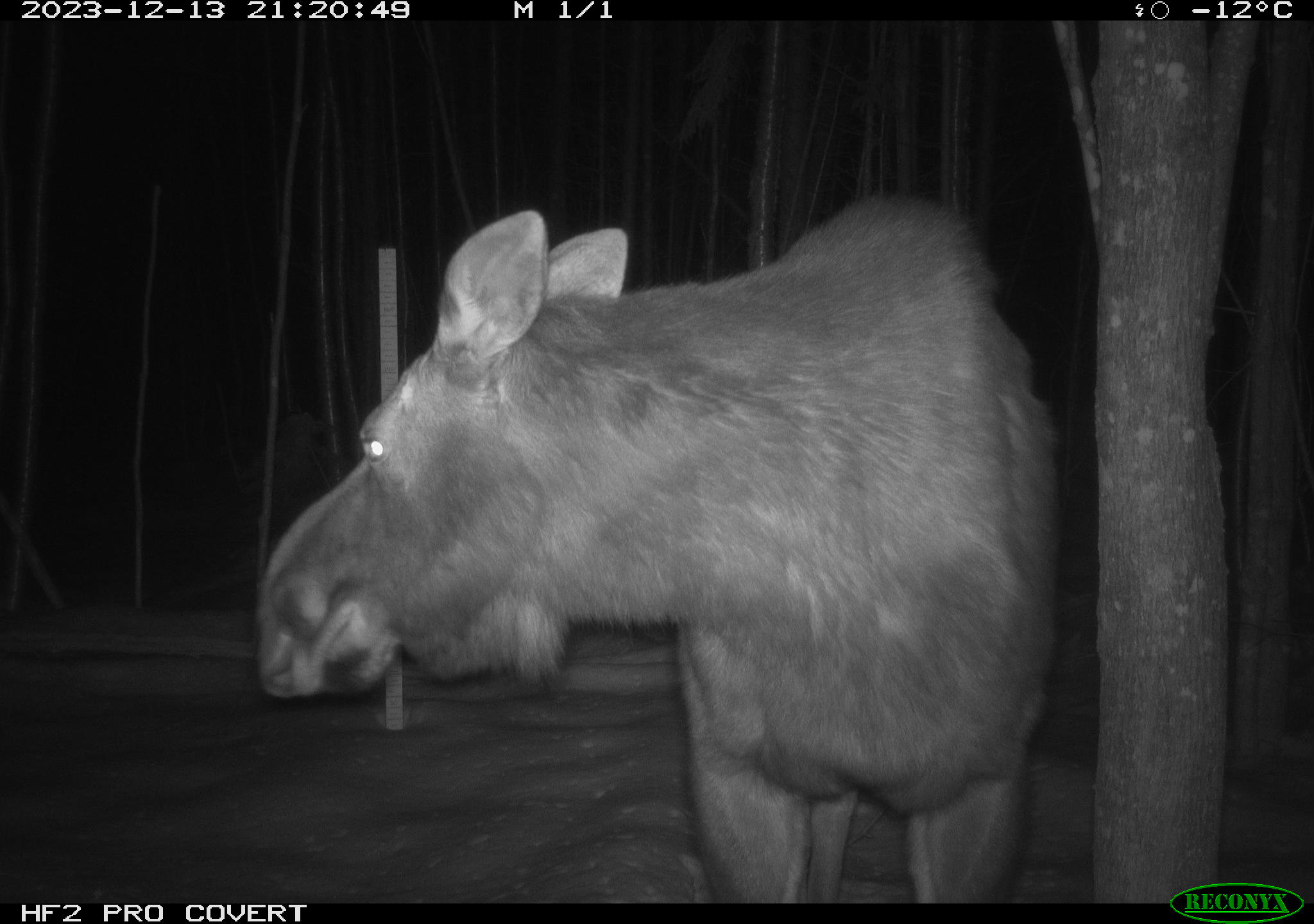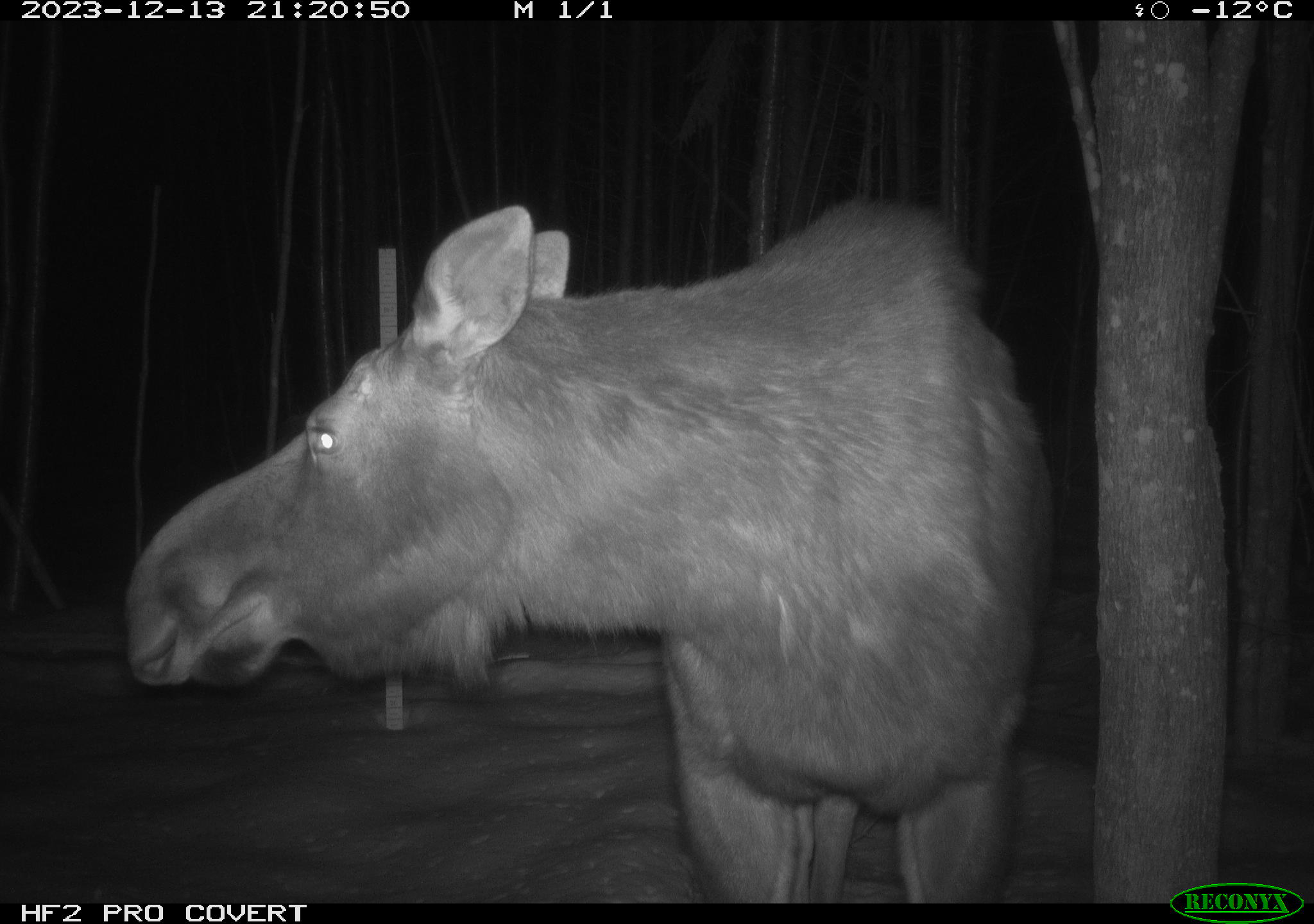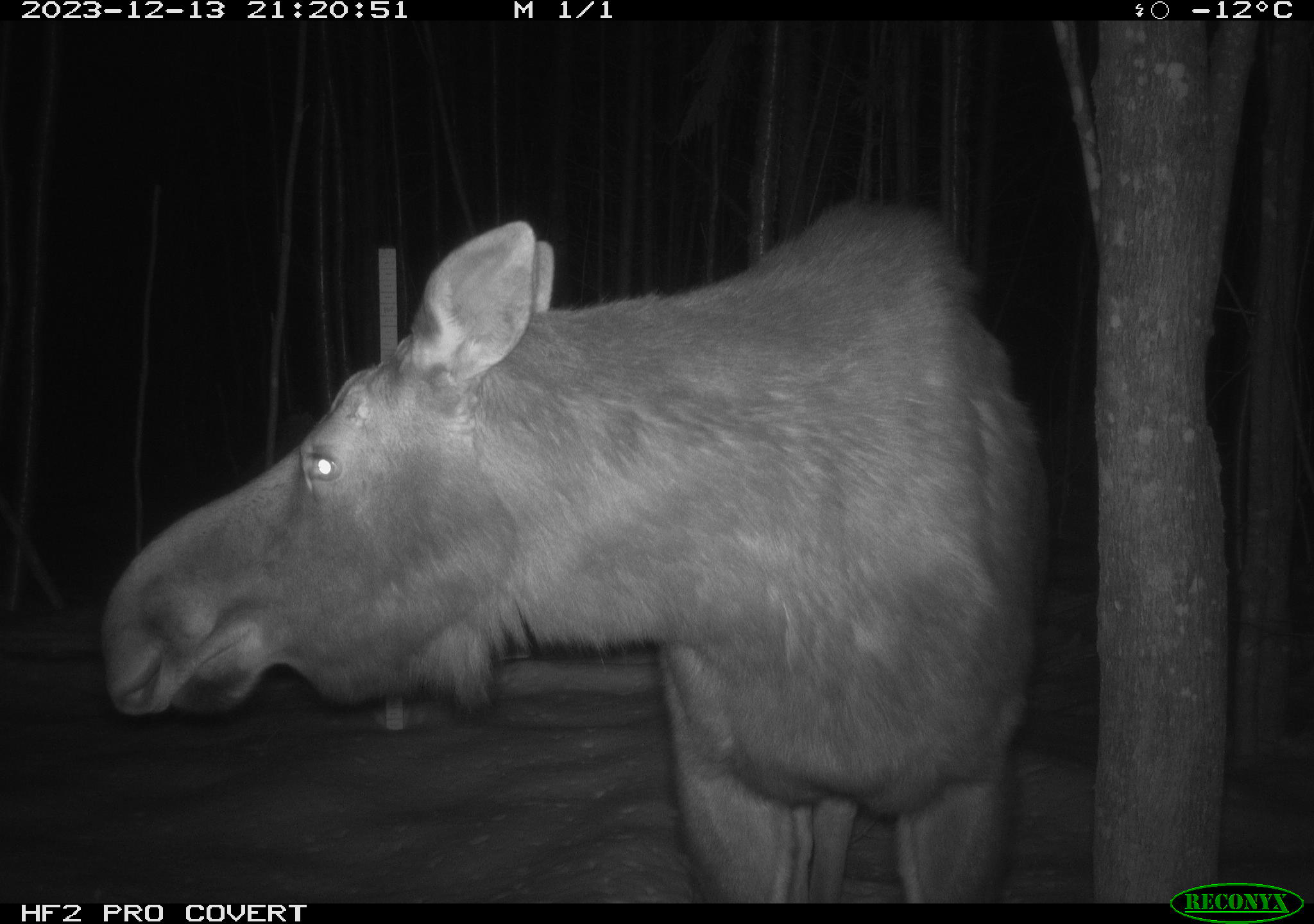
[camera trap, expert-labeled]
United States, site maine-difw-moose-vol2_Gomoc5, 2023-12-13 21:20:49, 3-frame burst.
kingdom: Animalia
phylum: Chordata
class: Mammalia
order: Artiodactyla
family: Cervidae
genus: Alces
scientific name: Alces alces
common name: moose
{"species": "moose (Alces alces)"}